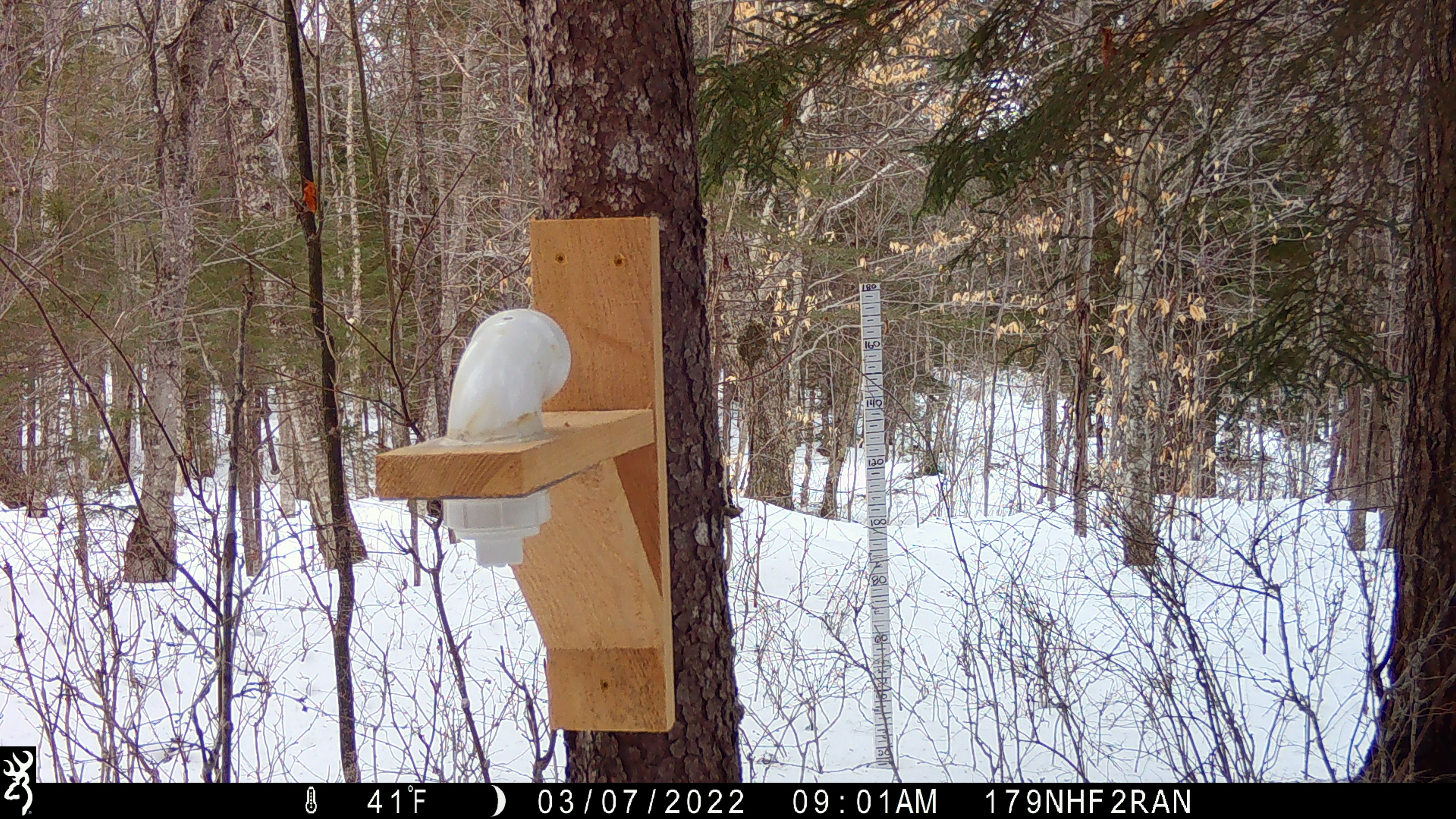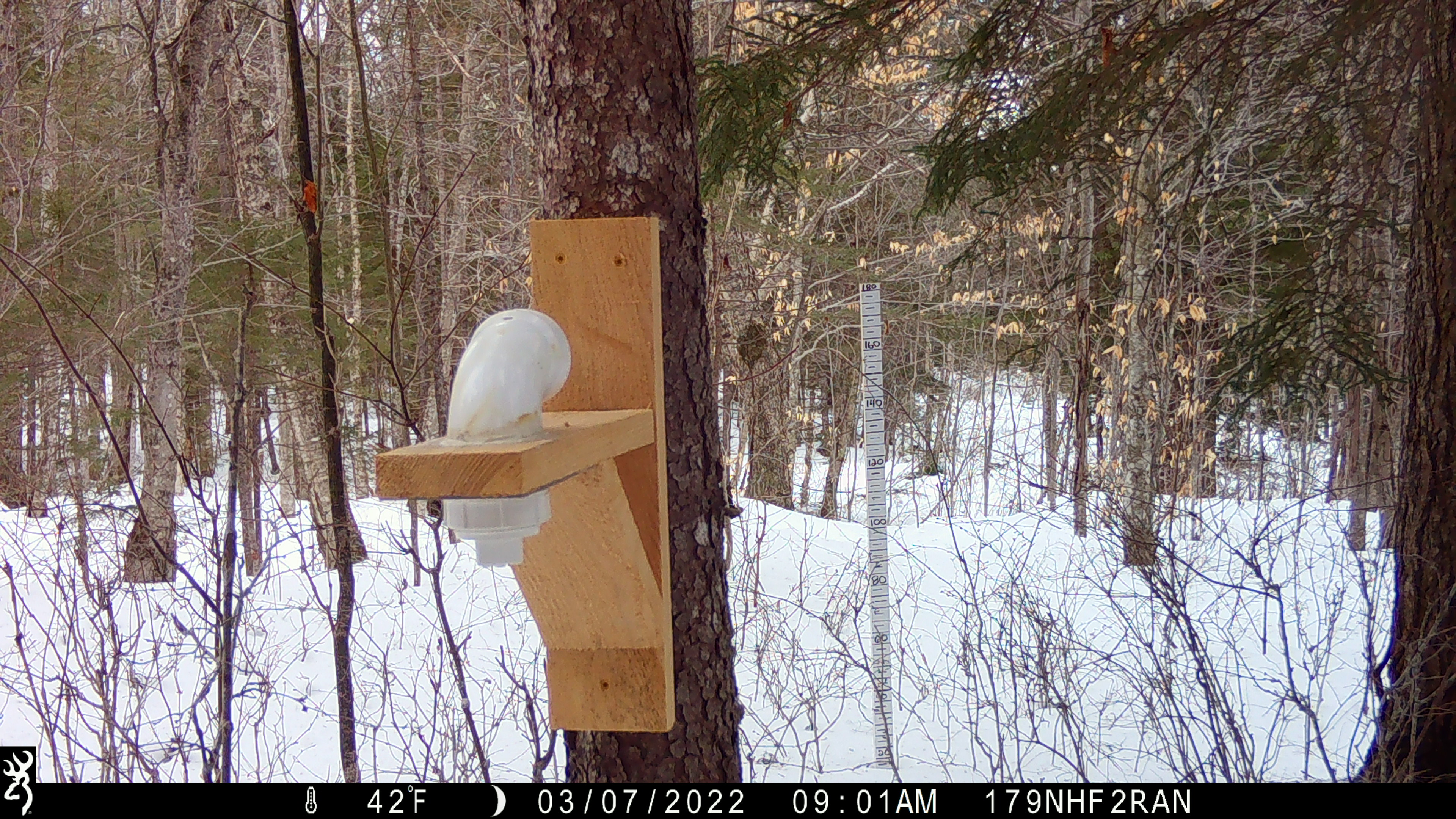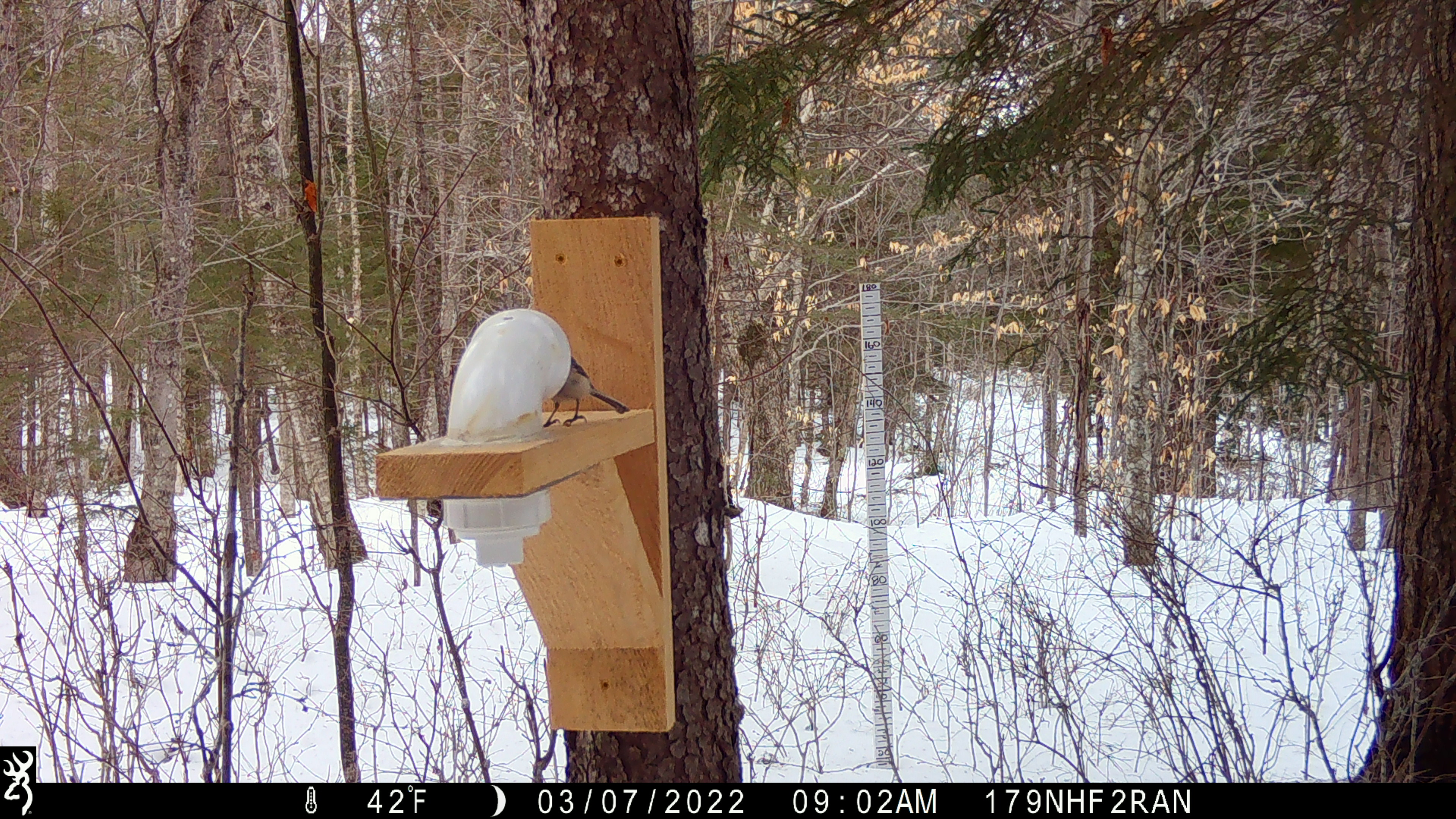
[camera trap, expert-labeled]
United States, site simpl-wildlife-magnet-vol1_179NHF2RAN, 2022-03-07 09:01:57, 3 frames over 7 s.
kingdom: Animalia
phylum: Chordata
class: Aves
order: Passeriformes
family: Paridae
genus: Poecile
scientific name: Poecile atricapillus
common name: black-capped chickadee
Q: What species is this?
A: Black-capped chickadee (Poecile atricapillus).